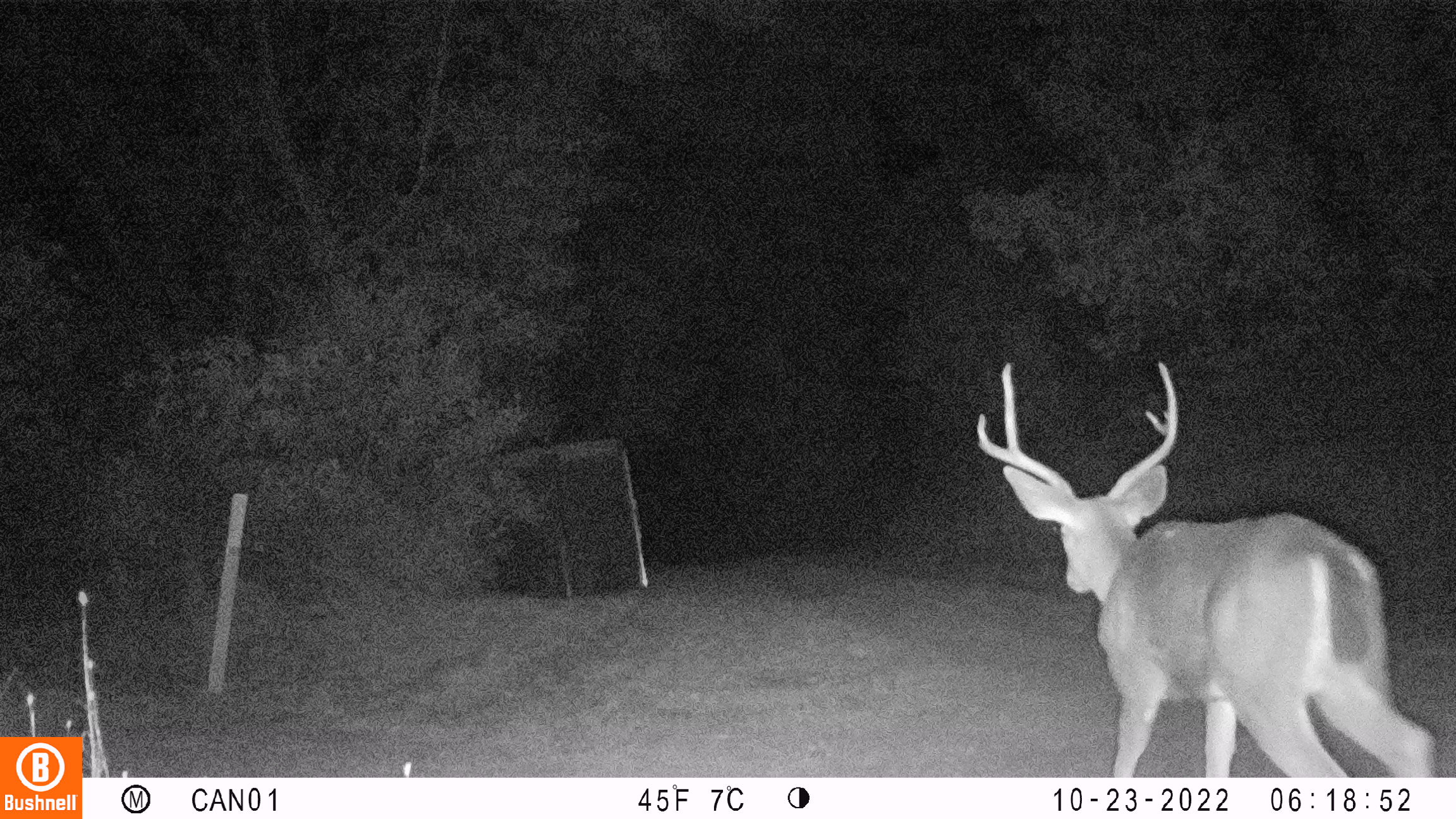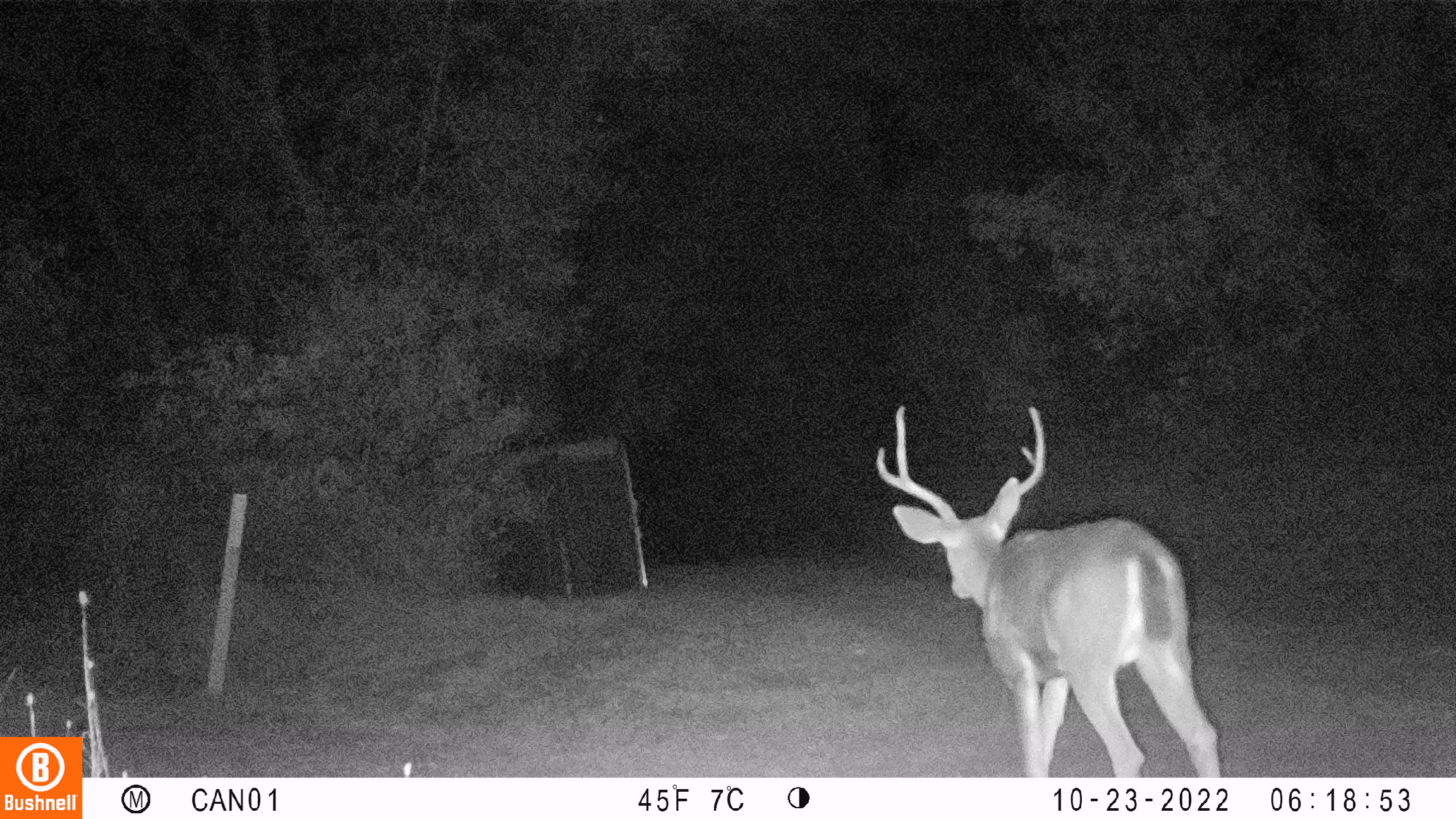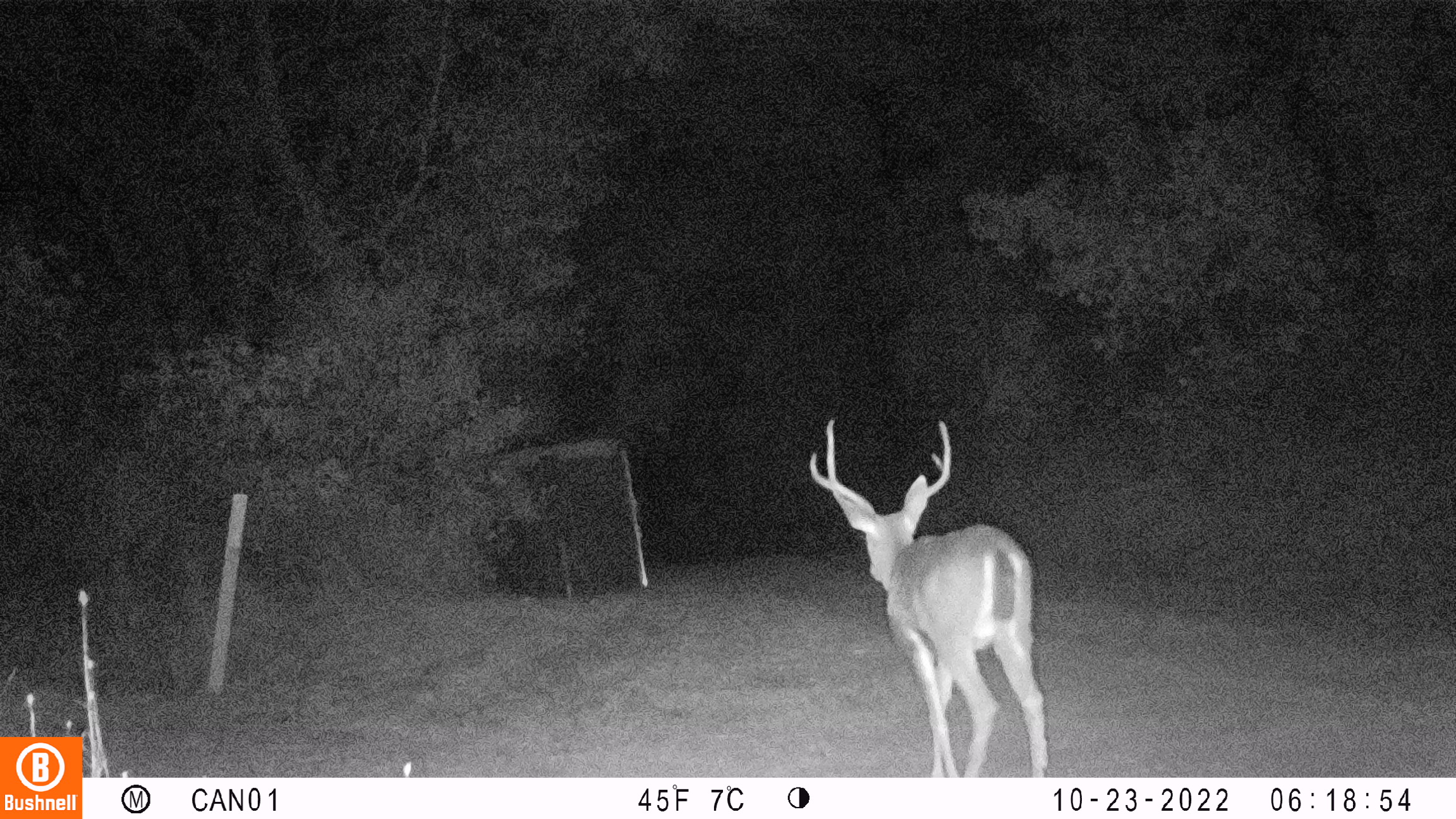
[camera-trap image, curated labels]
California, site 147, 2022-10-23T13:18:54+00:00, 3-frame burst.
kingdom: Animalia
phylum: Chordata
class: Mammalia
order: Artiodactyla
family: Cervidae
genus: Odocoileus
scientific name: Odocoileus hemionus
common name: mule deer